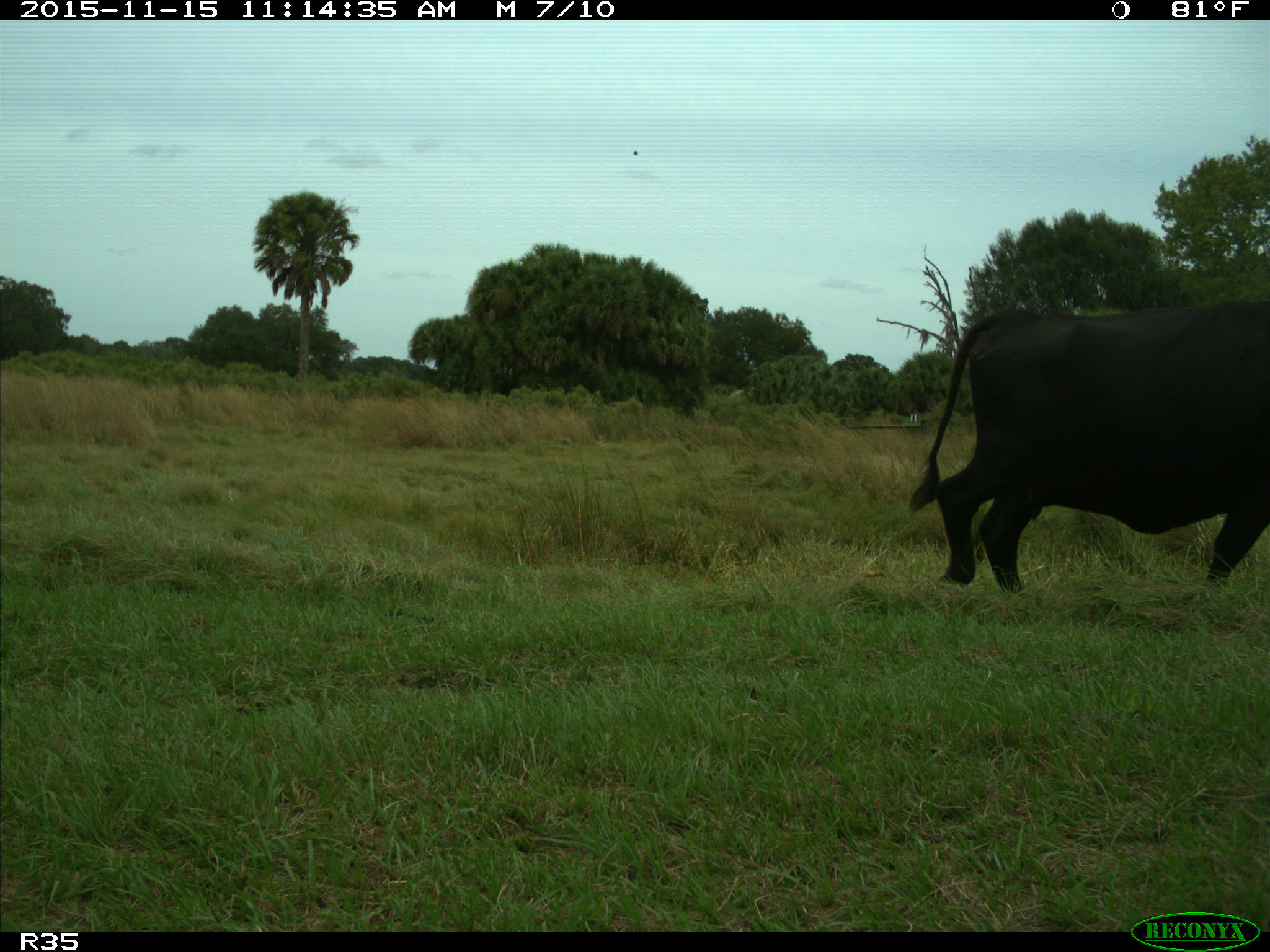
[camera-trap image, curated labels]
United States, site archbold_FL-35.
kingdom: Animalia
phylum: Chordata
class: Mammalia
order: Artiodactyla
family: Bovidae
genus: Bos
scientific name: Bos taurus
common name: domestic cow